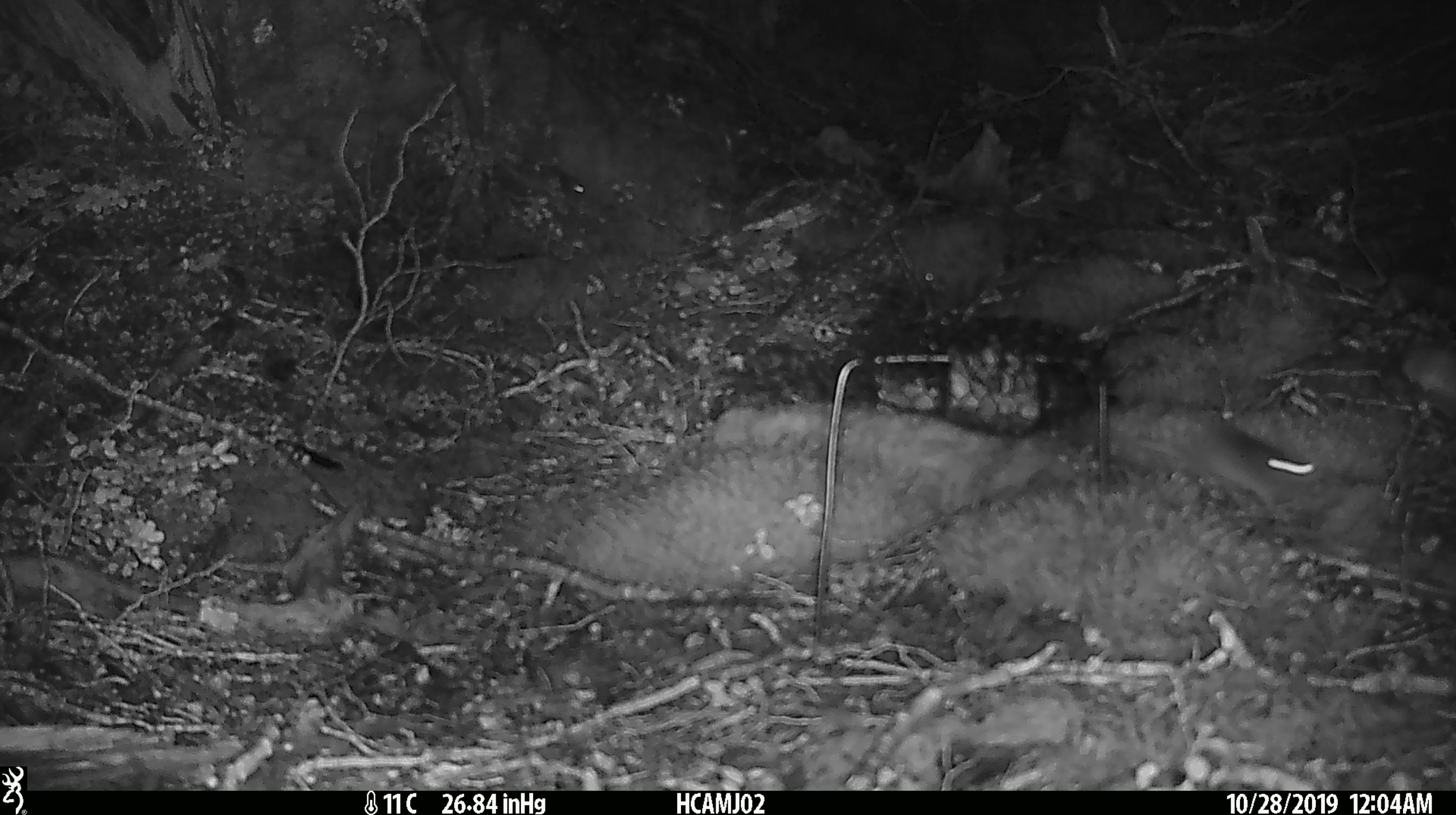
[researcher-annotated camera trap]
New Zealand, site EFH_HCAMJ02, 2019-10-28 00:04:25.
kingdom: Animalia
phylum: Chordata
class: Mammalia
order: Rodentia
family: Muridae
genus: Mus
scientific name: Mus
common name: mouse